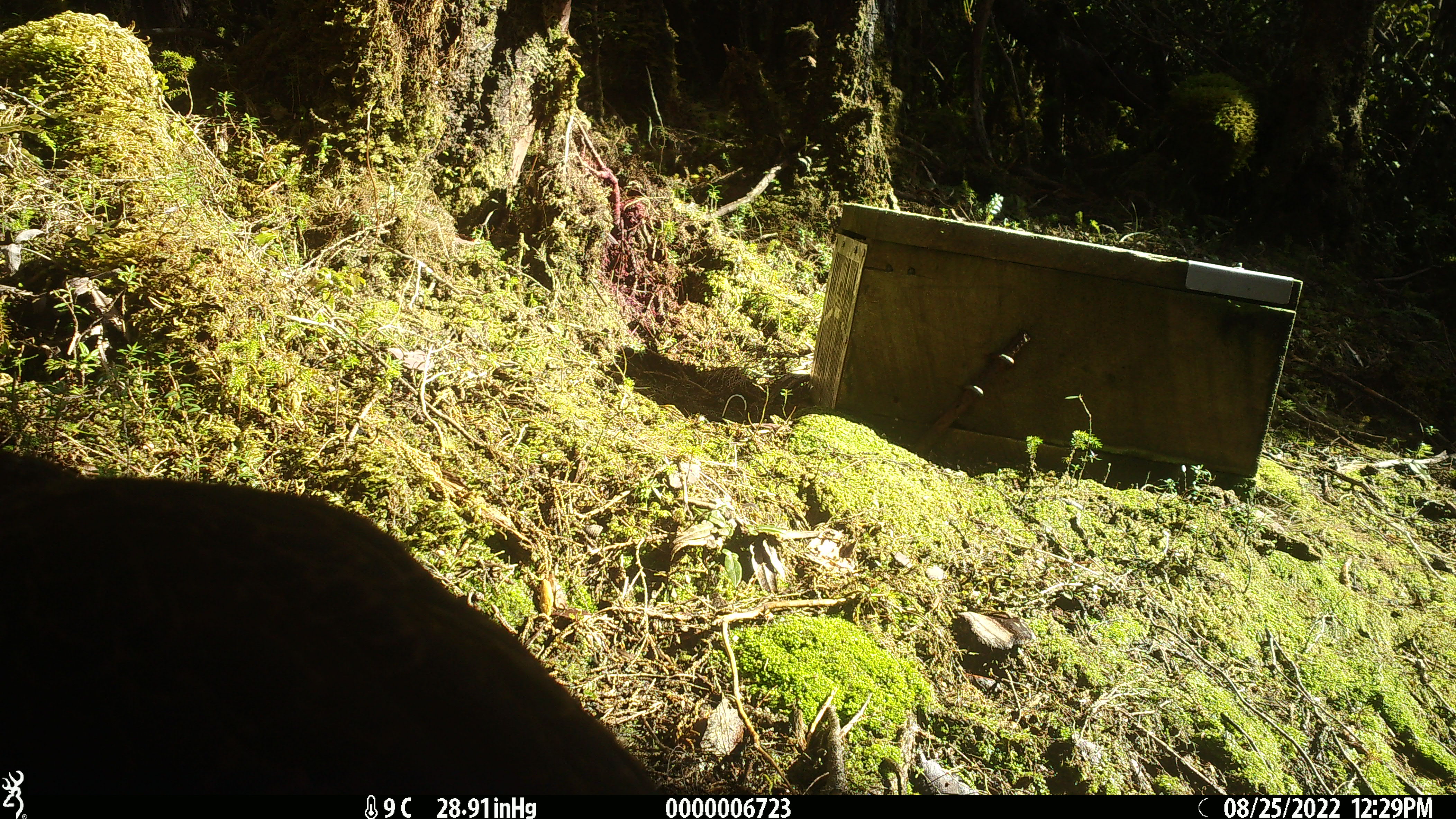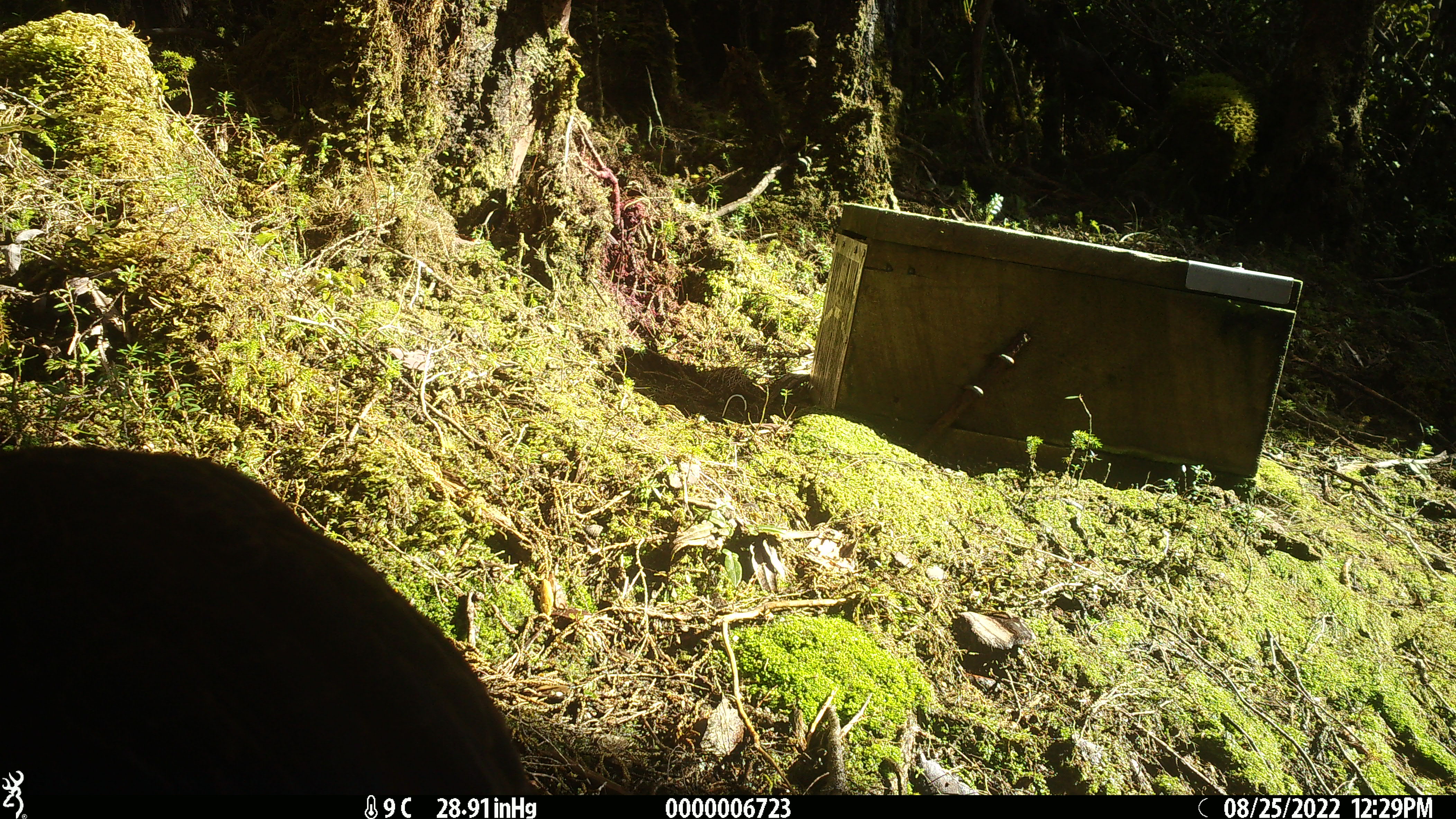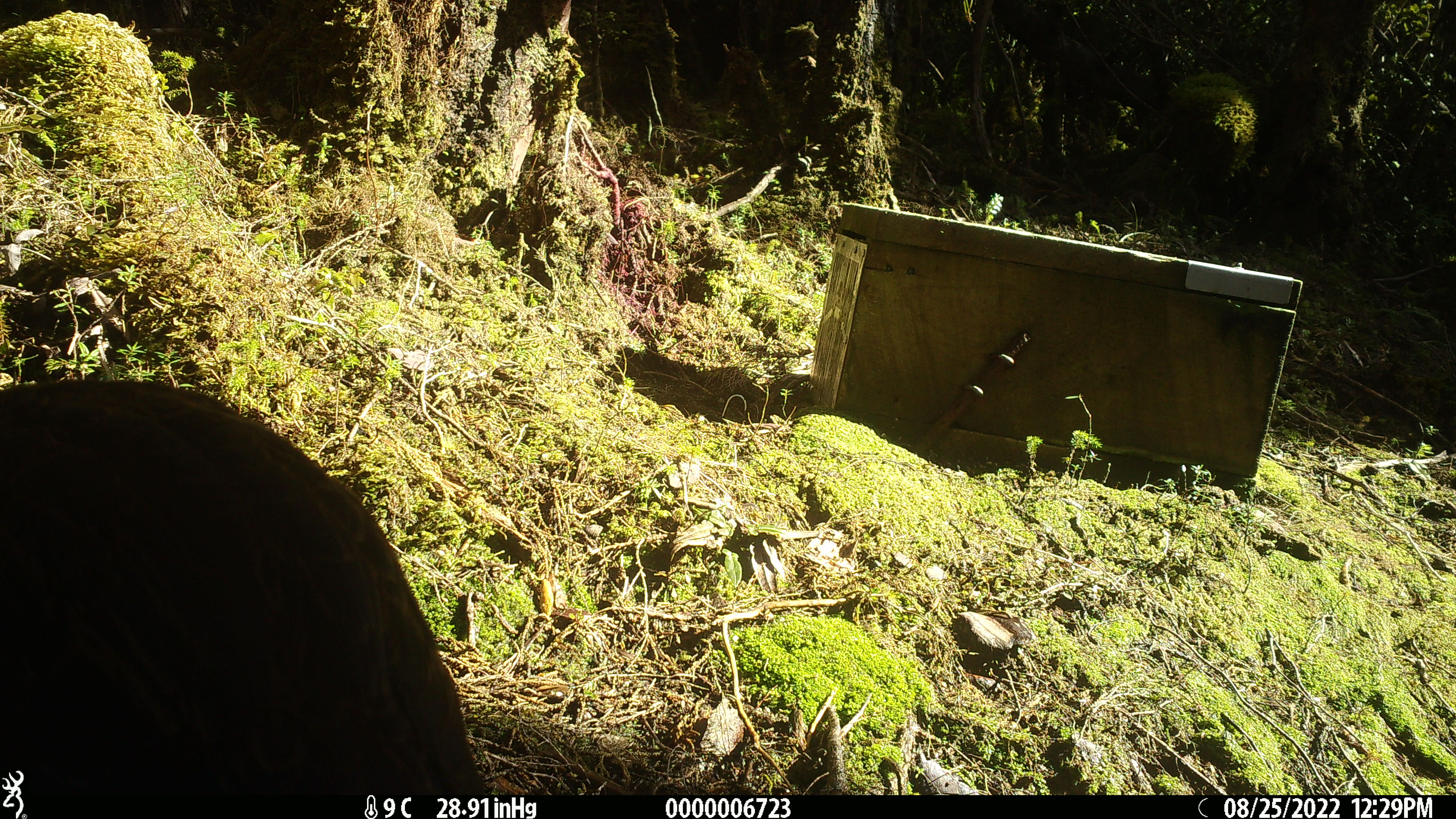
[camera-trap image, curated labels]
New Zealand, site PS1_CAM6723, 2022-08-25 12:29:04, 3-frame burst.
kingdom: Animalia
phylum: Chordata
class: Aves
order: Gruiformes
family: Rallidae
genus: Gallirallus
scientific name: Gallirallus australis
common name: weka